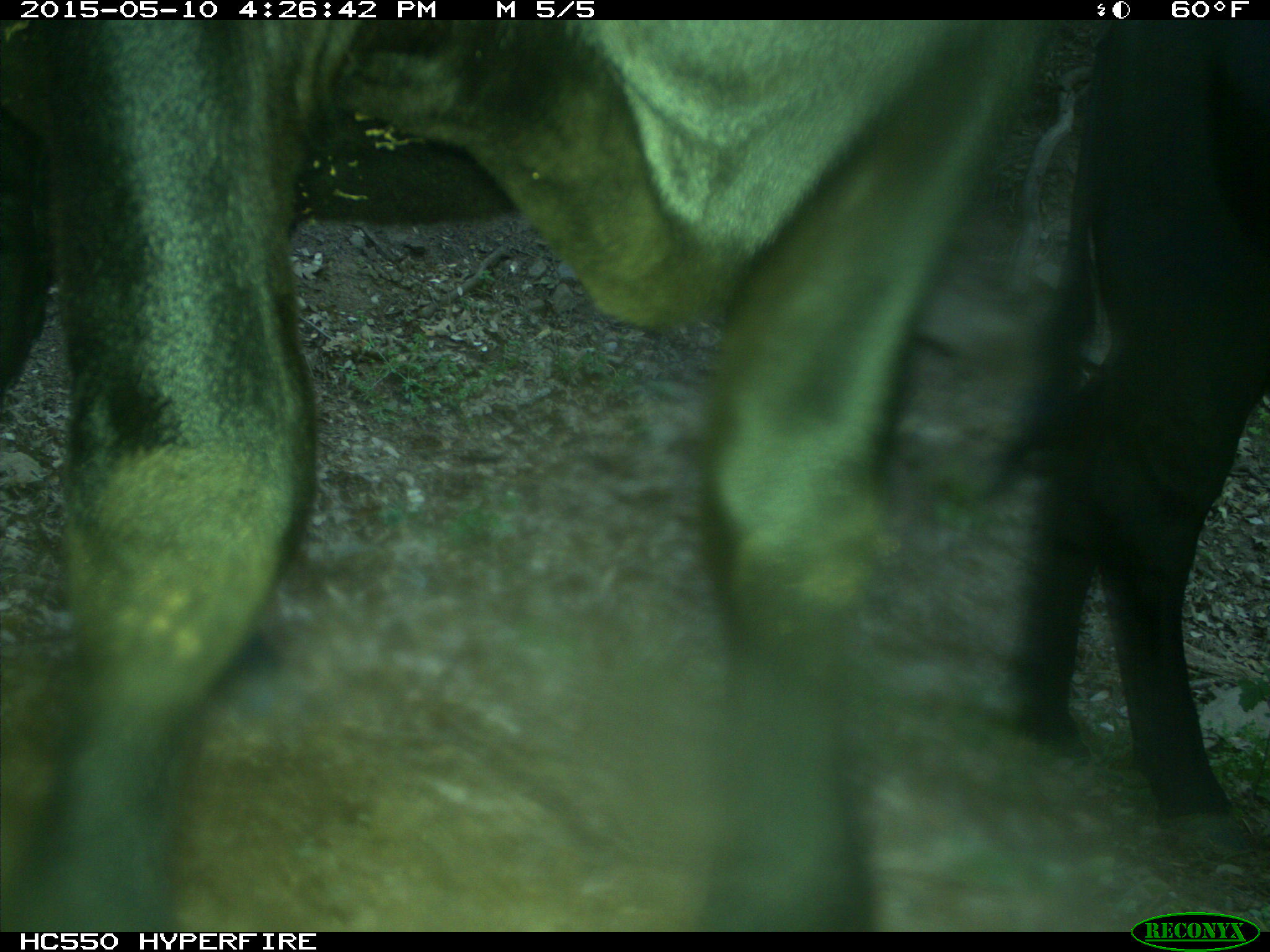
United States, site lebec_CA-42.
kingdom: Animalia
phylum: Chordata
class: Mammalia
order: Artiodactyla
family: Bovidae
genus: Bos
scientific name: Bos taurus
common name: domestic cow